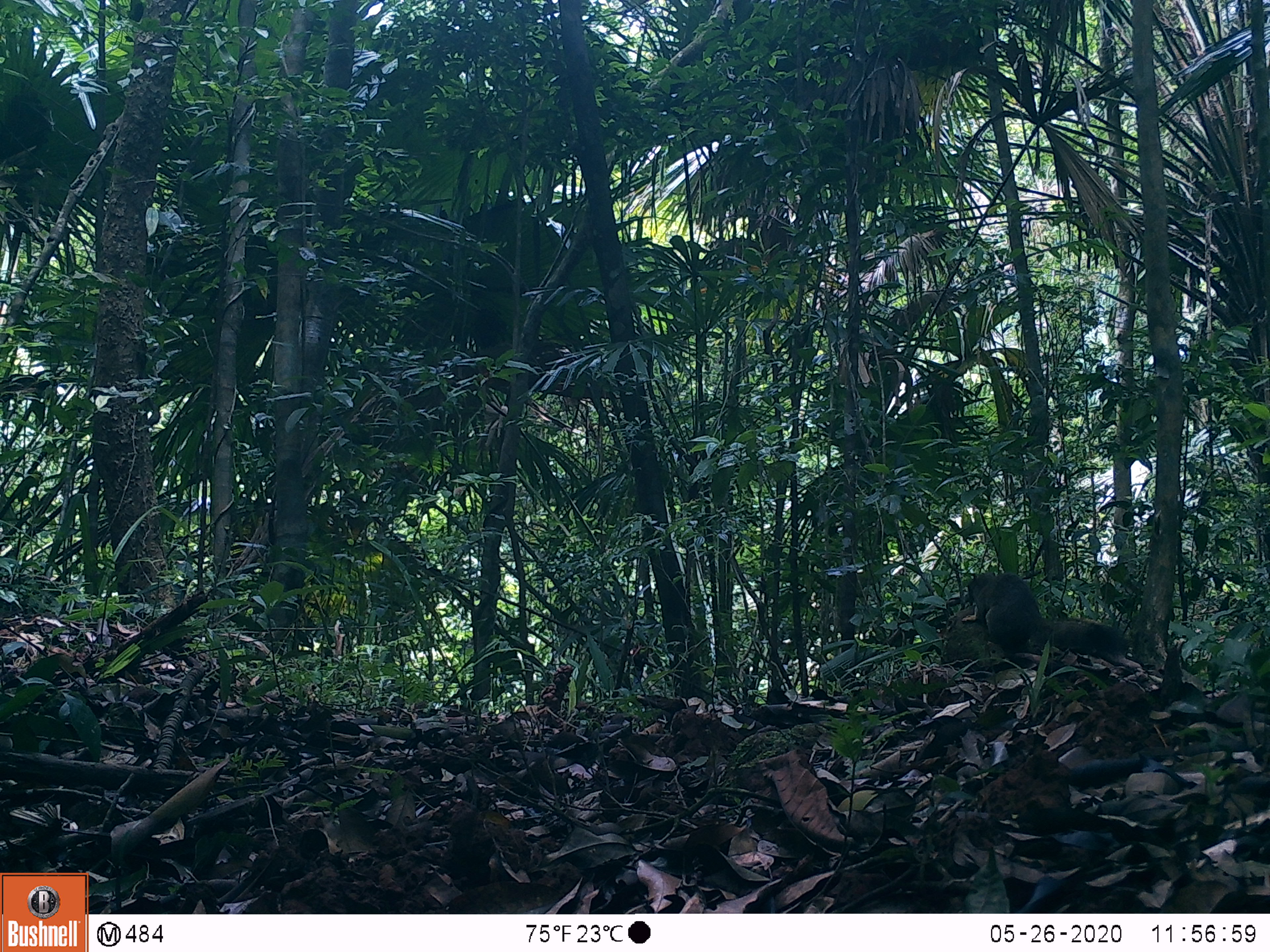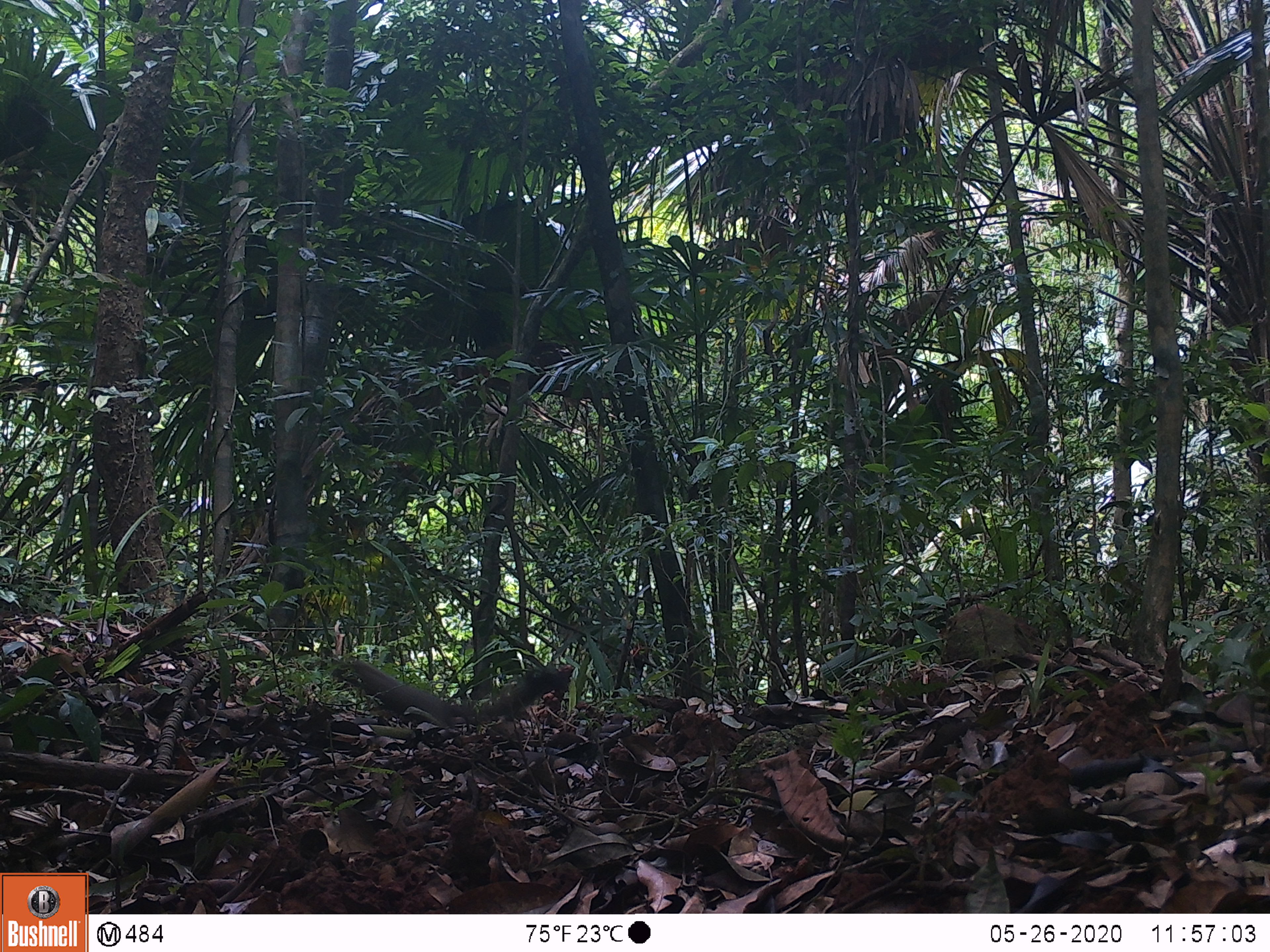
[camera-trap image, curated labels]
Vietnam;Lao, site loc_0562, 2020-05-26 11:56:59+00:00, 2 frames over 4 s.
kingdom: Animalia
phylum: Chordata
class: Mammalia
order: Rodentia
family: Sciuridae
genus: Callosciurus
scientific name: Callosciurus erythraeus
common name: pallas's squirrel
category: pallass squirrel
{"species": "pallass squirrel (pallas's squirrel) (Callosciurus erythraeus)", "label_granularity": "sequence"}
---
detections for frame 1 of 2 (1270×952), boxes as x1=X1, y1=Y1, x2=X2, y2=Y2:
pallass squirrel: x1=961, y1=572, x2=1128, y2=668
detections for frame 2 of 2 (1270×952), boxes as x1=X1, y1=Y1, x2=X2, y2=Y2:
pallass squirrel: x1=330, y1=659, x2=568, y2=734